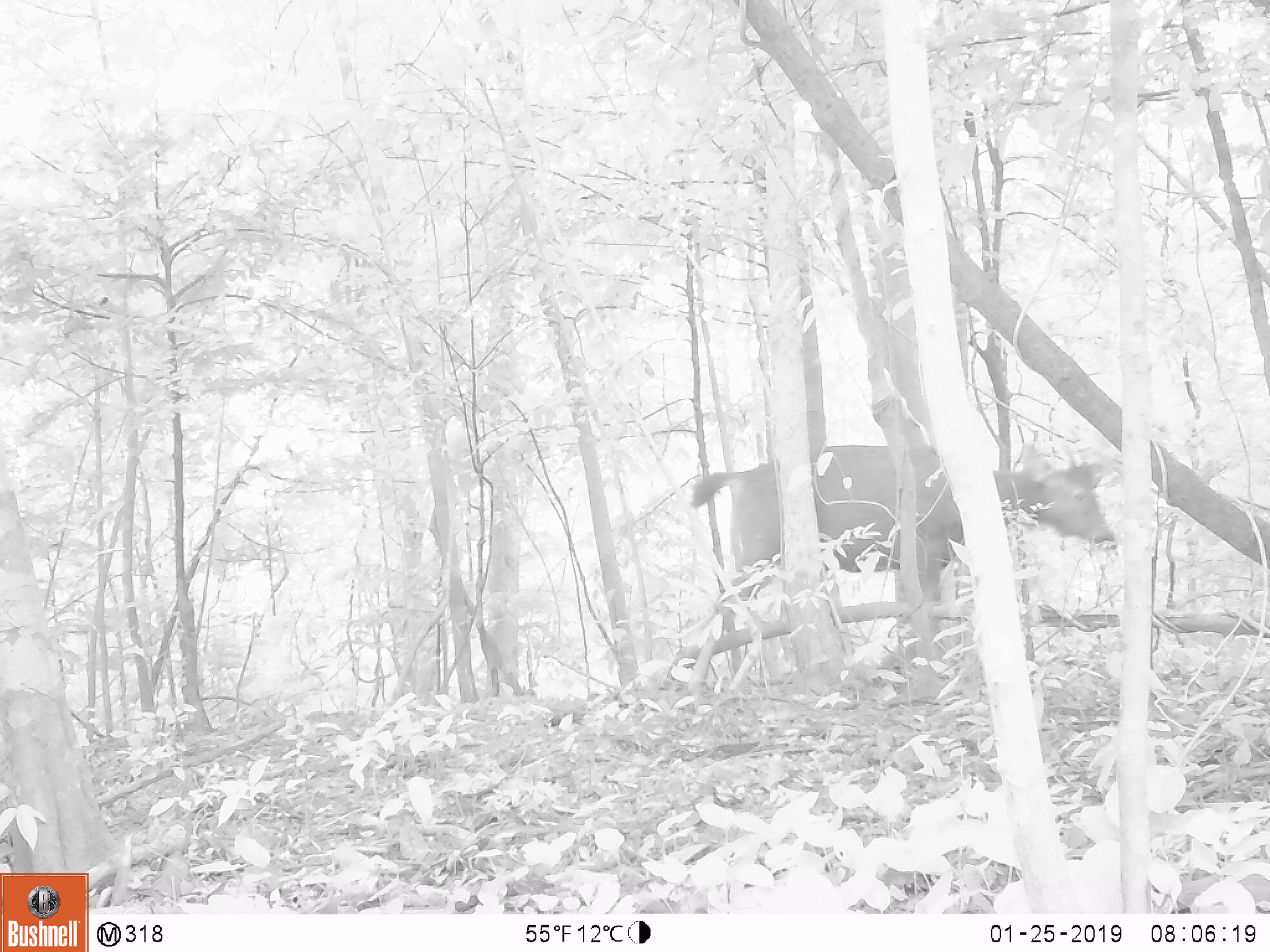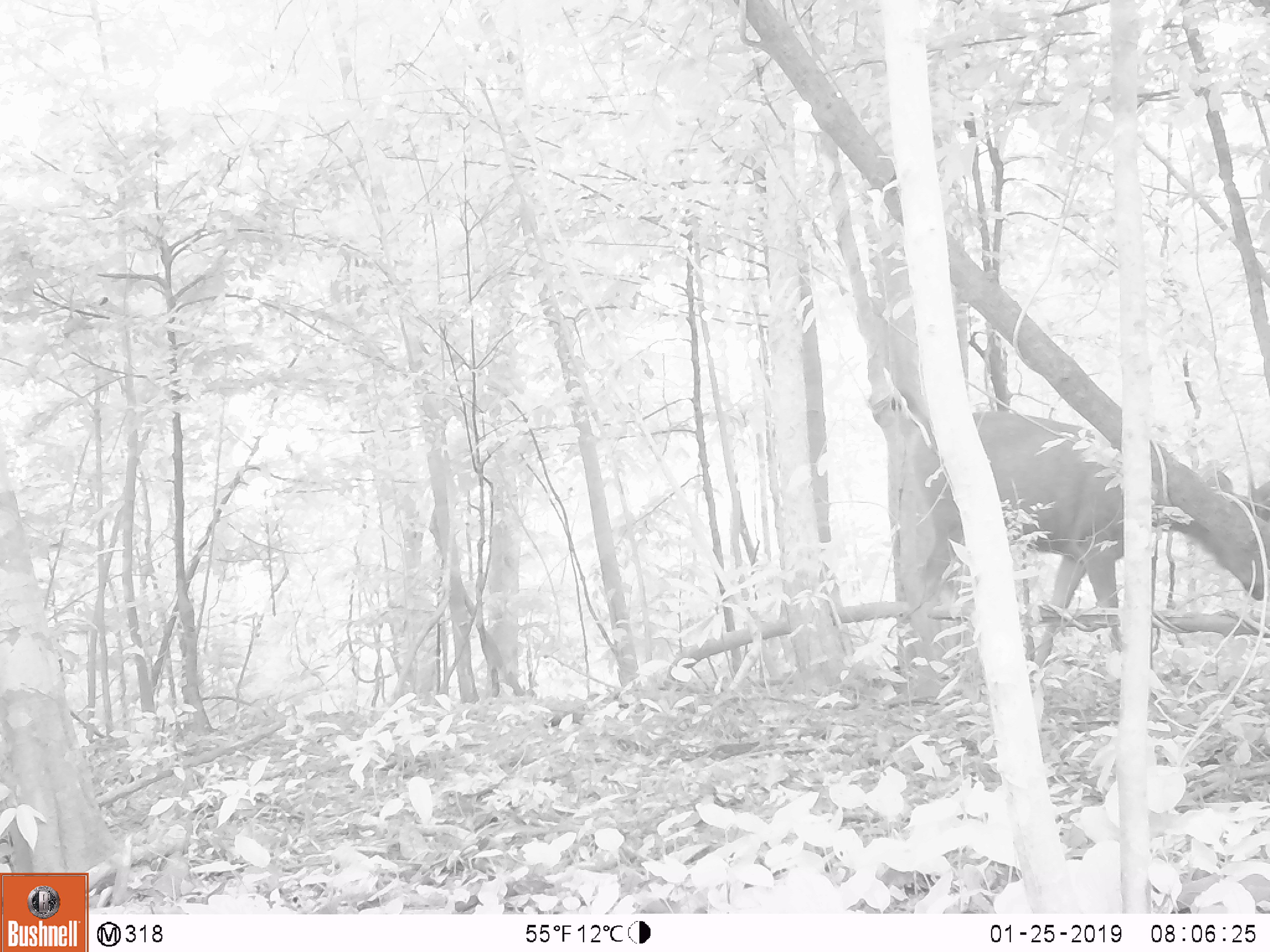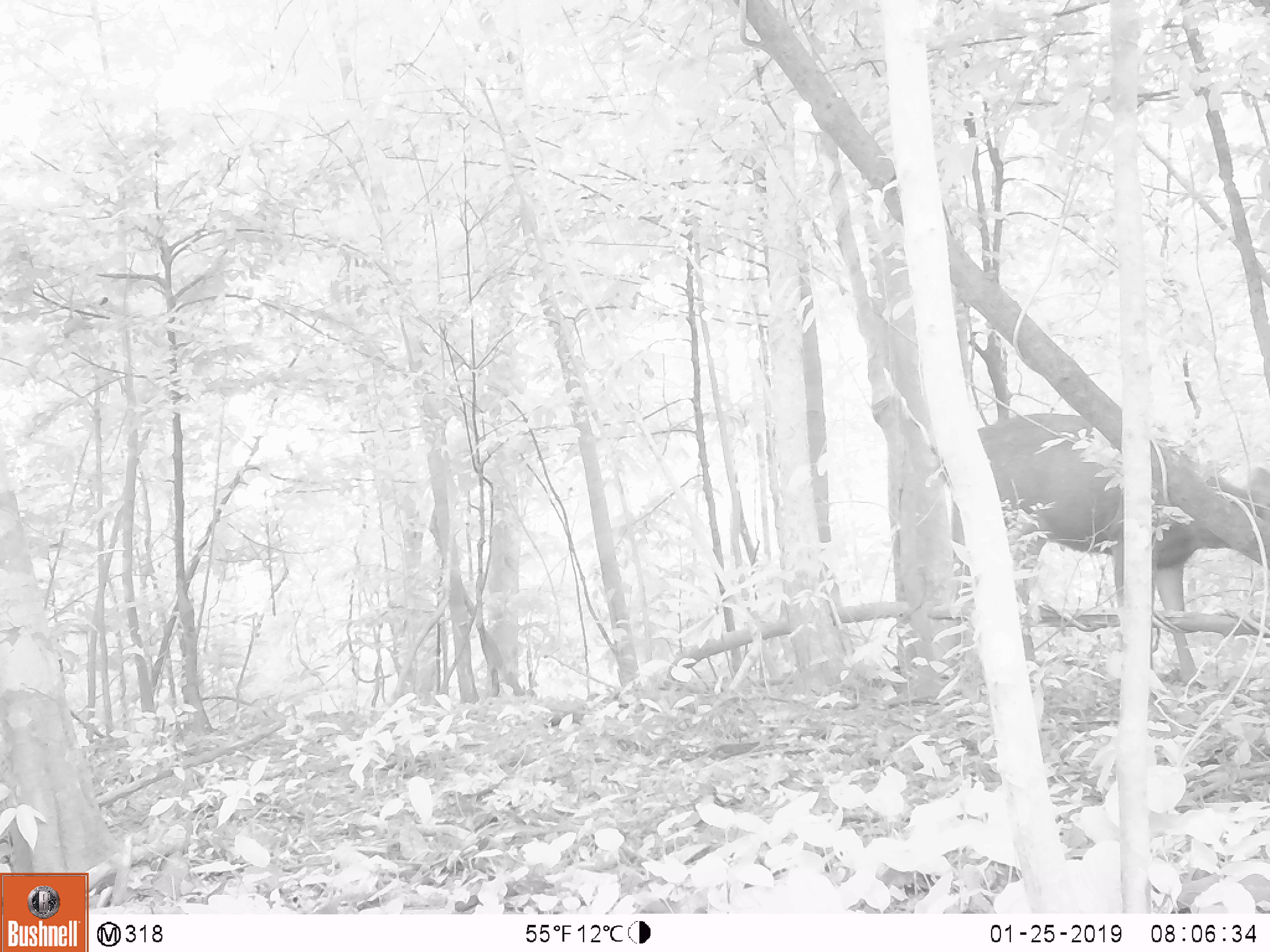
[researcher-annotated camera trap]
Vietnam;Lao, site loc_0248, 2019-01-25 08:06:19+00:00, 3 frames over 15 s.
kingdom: Animalia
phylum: Chordata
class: Mammalia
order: Artiodactyla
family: Cervidae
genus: Rusa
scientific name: Rusa unicolor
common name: sambar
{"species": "sambar (Rusa unicolor)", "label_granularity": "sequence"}